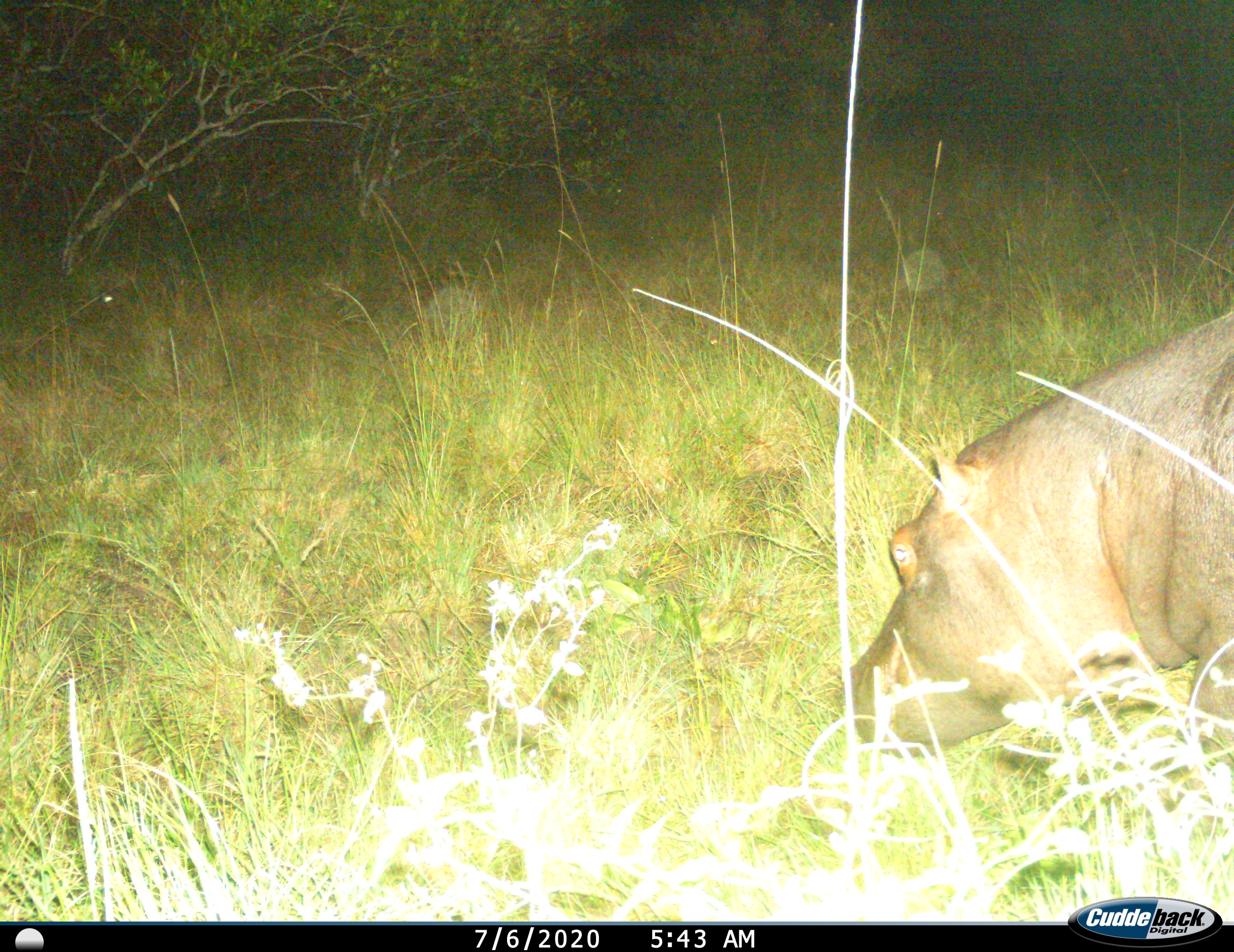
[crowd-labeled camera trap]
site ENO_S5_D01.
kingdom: Animalia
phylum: Chordata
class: Mammalia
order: Artiodactyla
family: Hippopotamidae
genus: Hippopotamus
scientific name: Hippopotamus amphibius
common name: hippopotamus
Hippopotamus (Hippopotamus amphibius), count 1. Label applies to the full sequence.